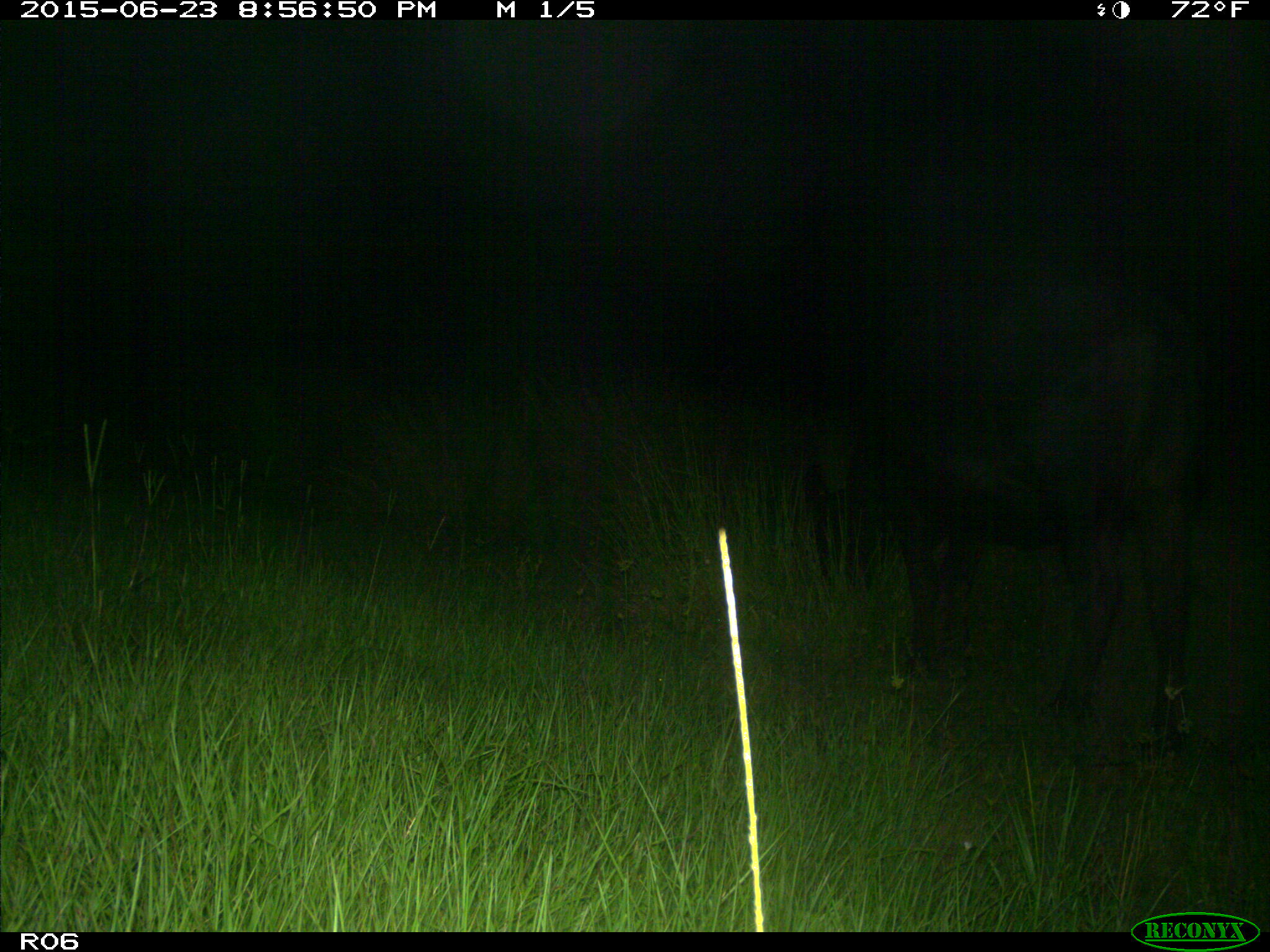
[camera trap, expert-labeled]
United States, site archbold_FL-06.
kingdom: Animalia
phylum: Chordata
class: Mammalia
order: Artiodactyla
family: Bovidae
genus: Bos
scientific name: Bos taurus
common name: domestic cow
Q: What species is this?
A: Bos taurus (domestic cow).